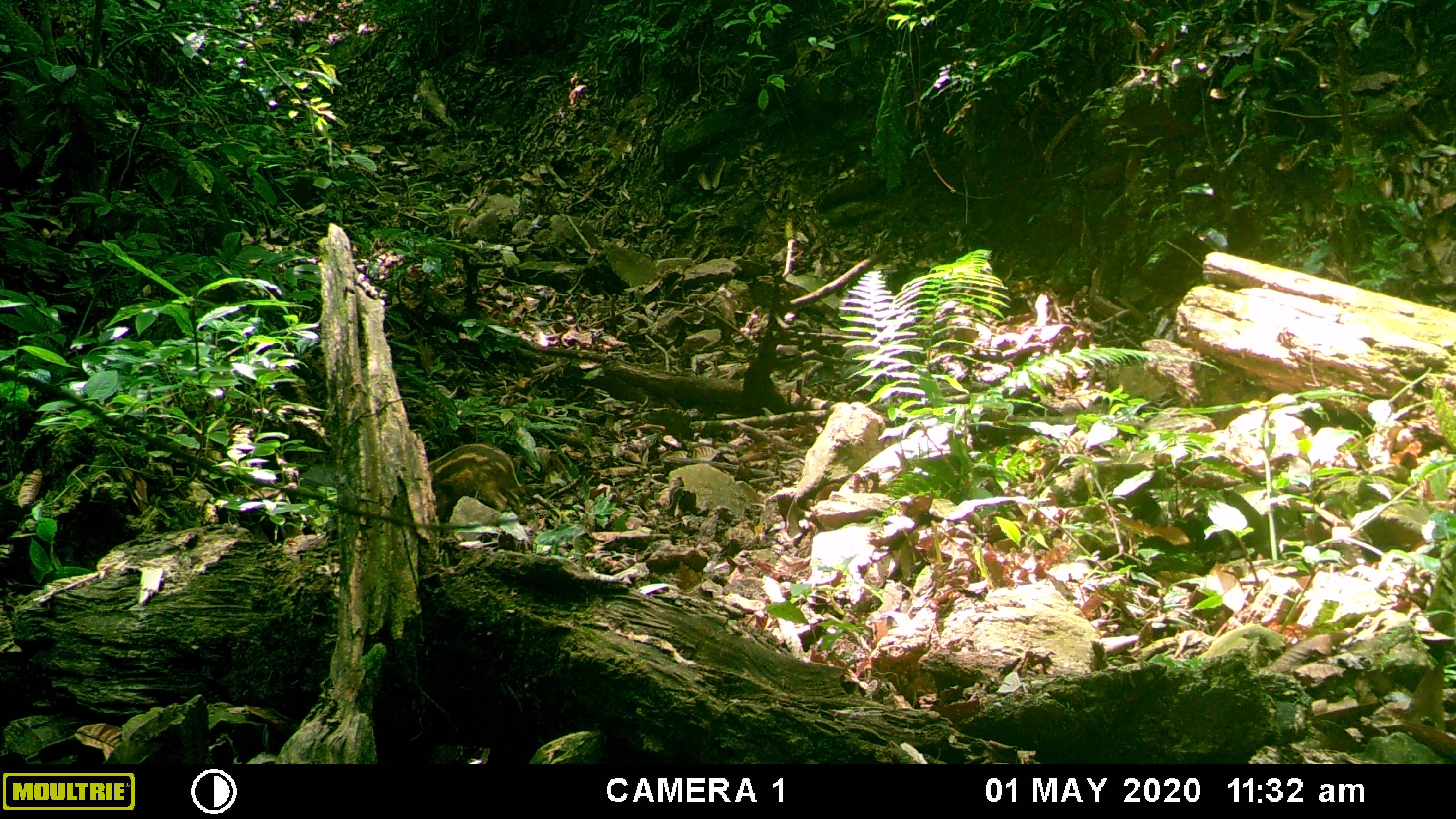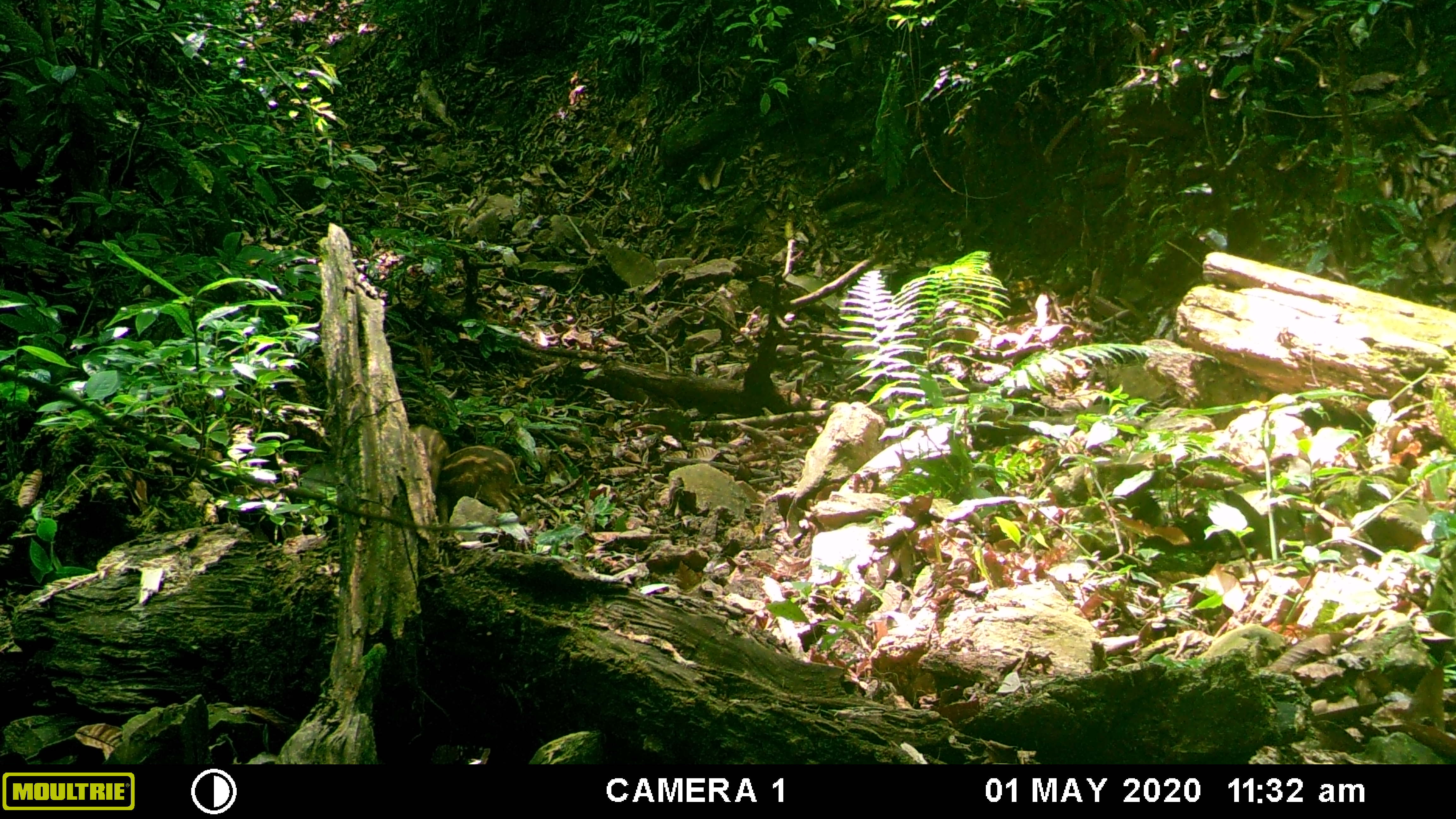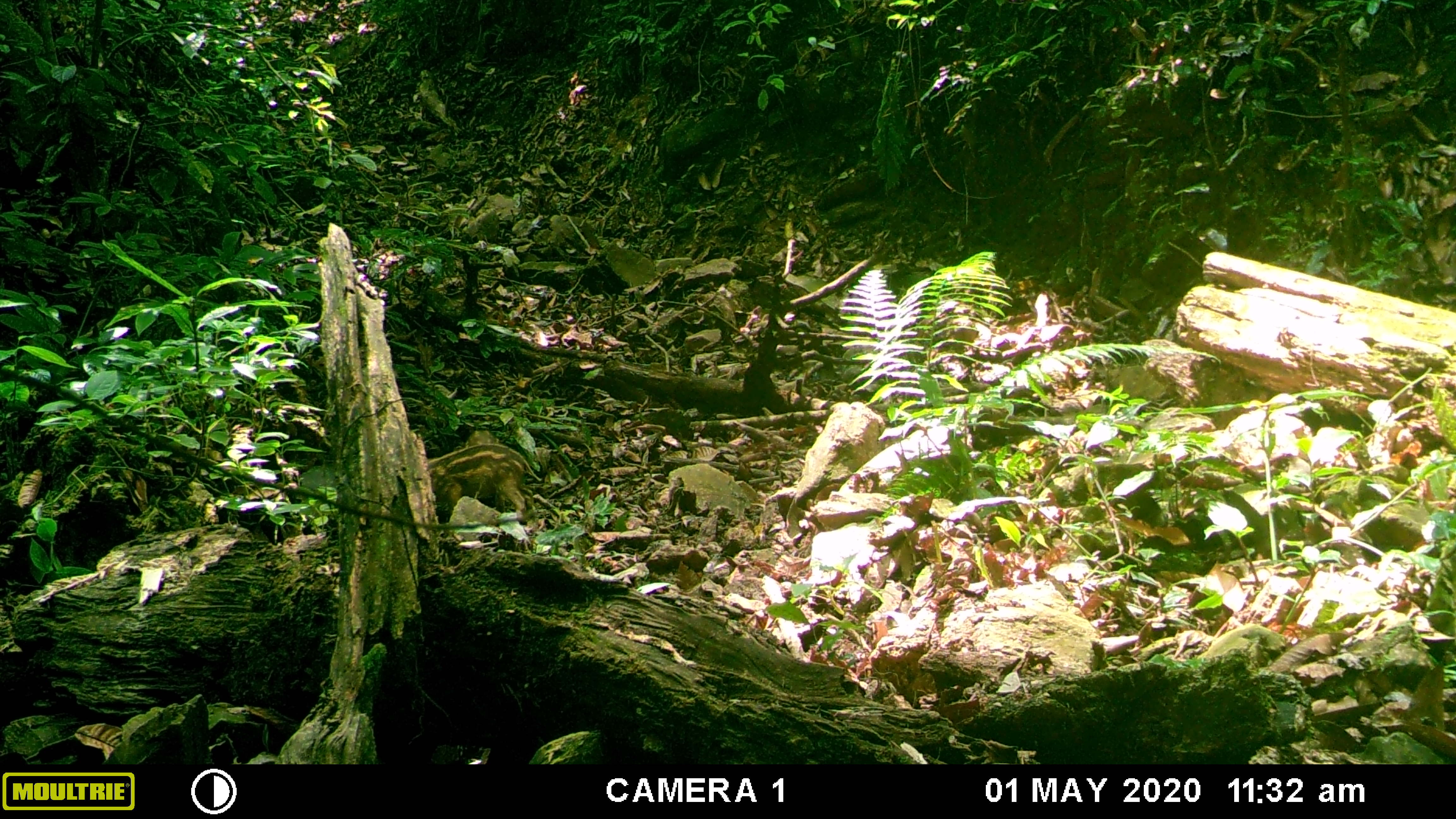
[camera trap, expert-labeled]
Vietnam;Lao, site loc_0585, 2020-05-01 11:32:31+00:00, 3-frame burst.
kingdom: Animalia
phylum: Chordata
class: Mammalia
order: Artiodactyla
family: Suidae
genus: Sus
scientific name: Sus scrofa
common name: eurasian wild pig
Eurasian wild pig (Sus scrofa). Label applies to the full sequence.